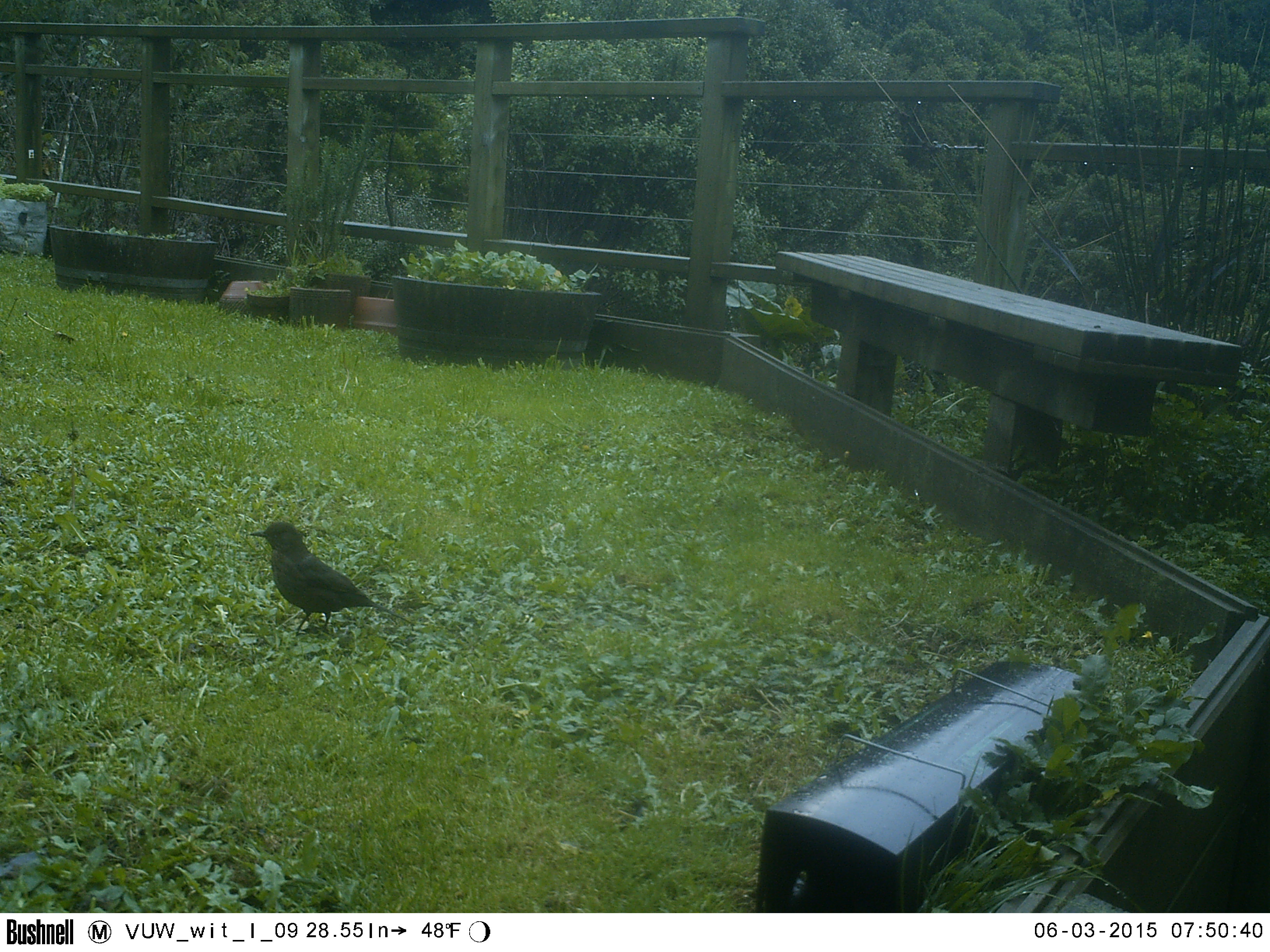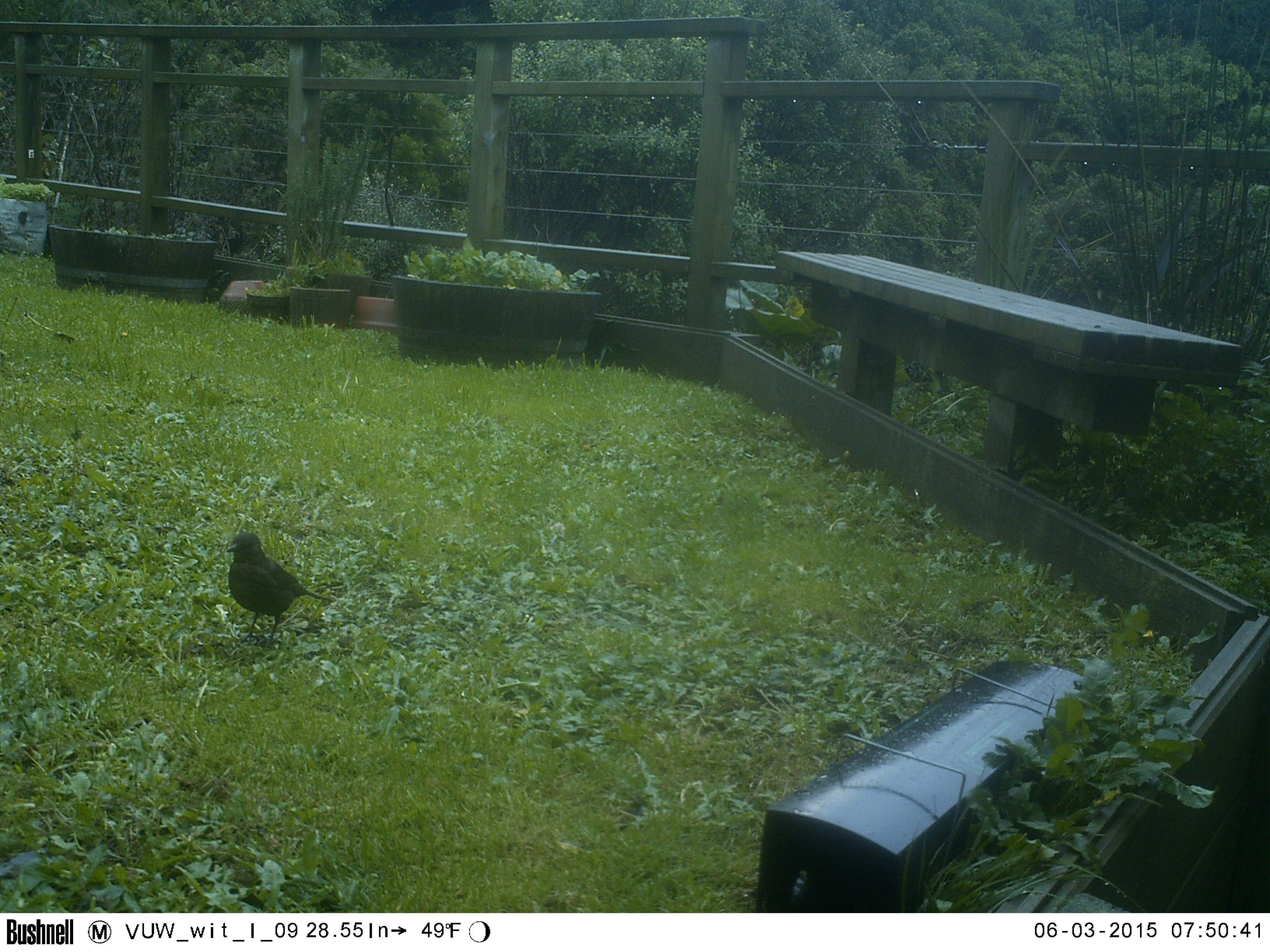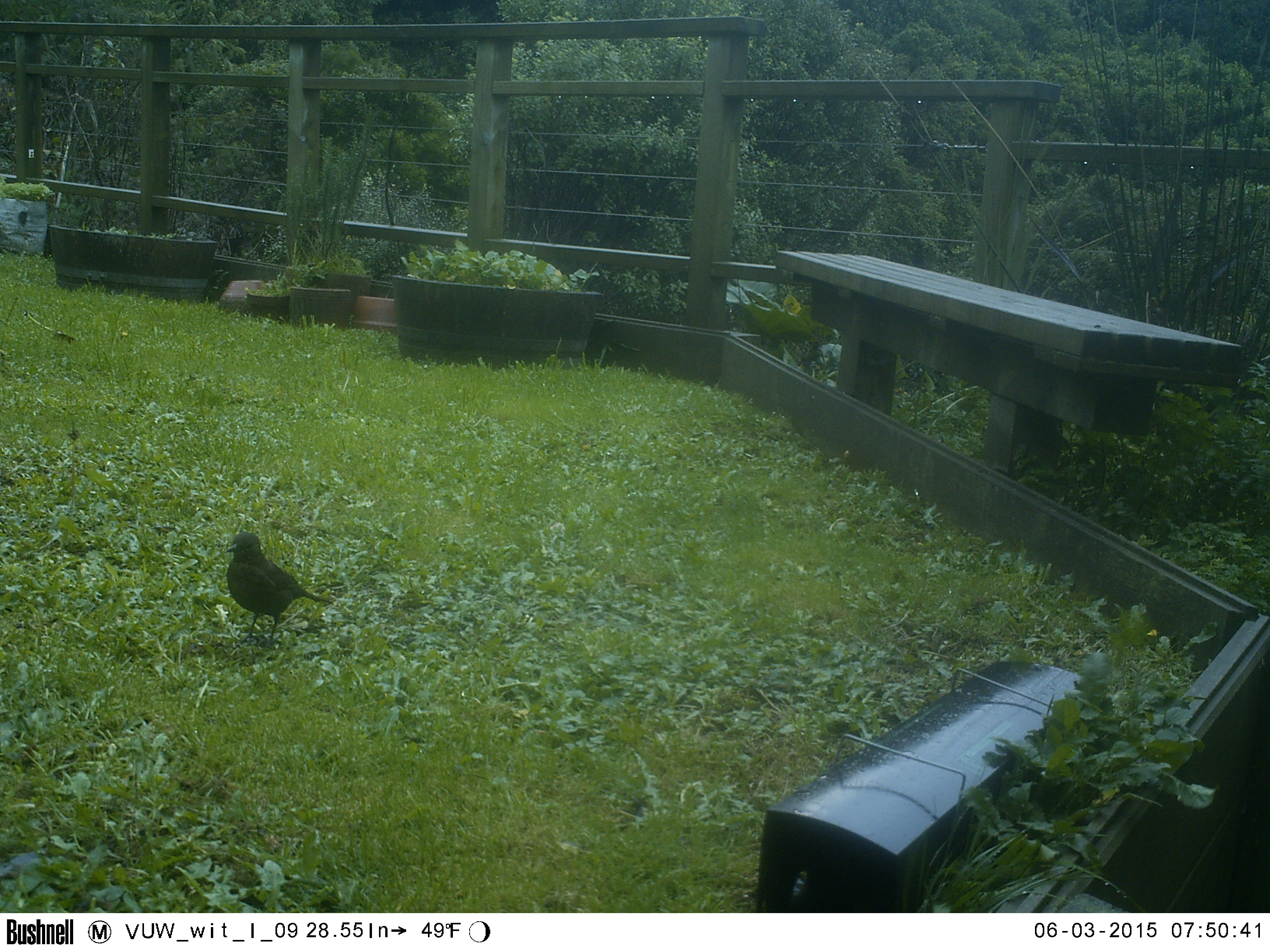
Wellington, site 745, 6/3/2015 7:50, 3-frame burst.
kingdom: Animalia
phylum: Chordata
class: Aves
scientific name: Aves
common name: bird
Bird (Aves).